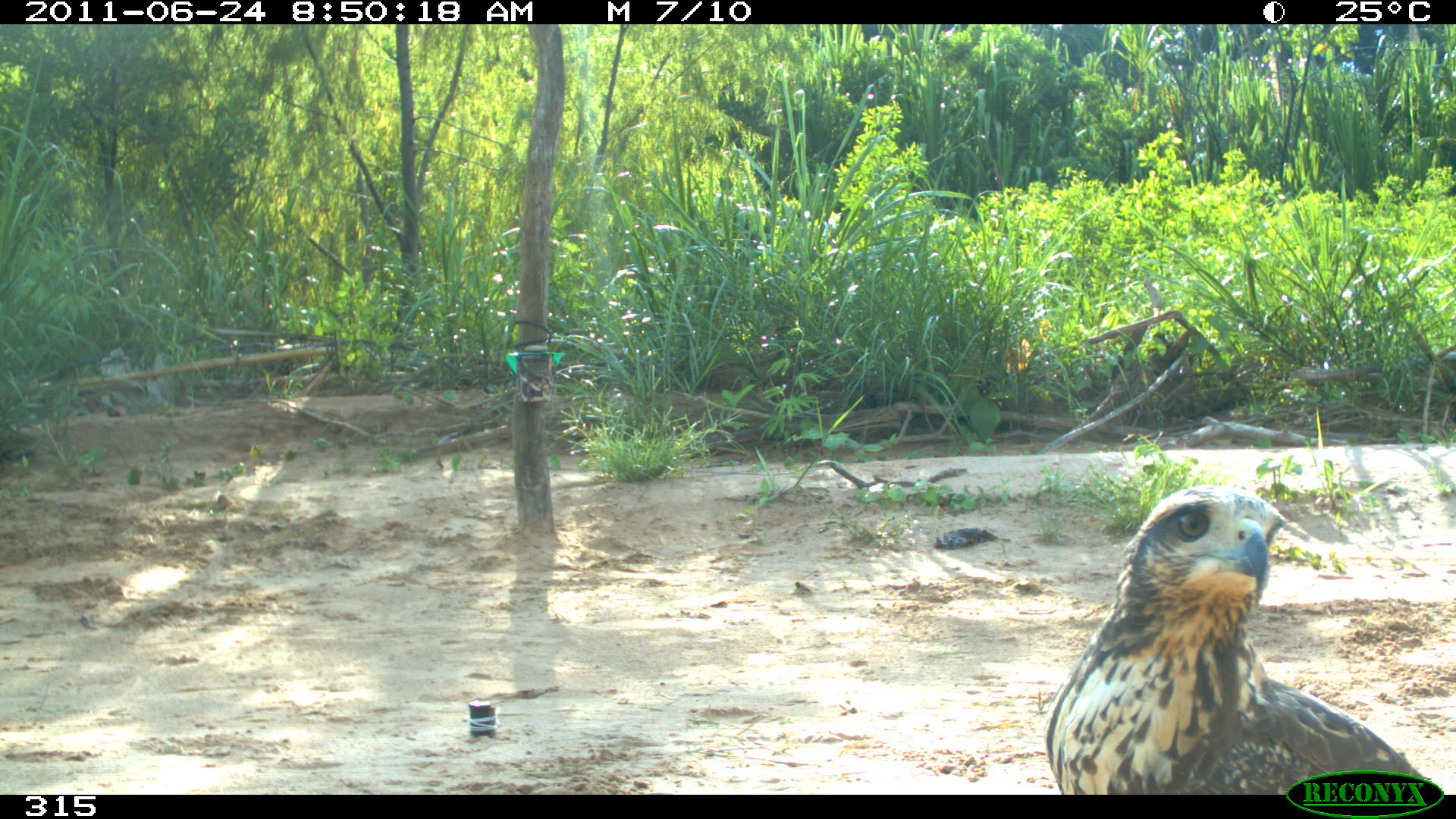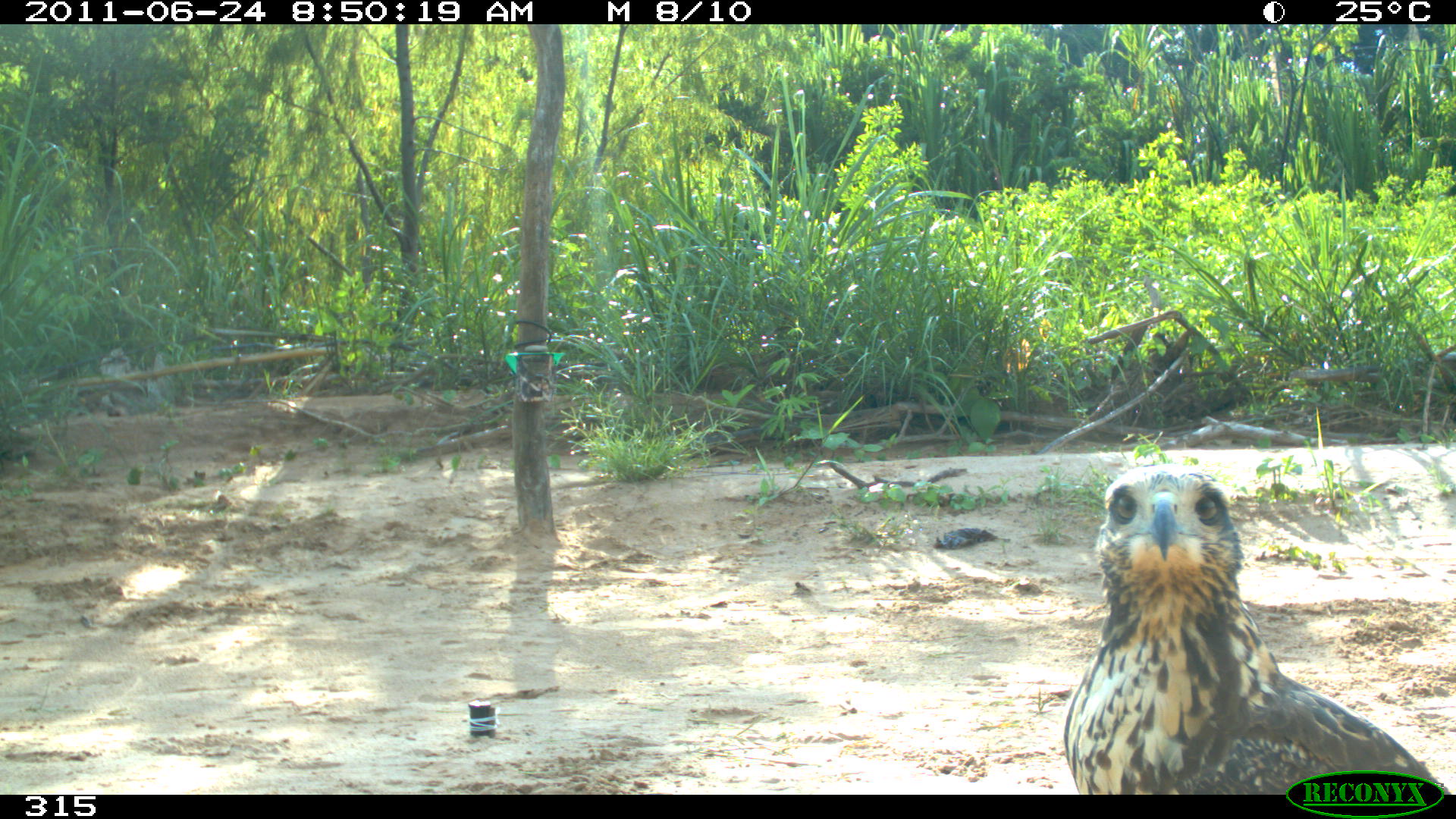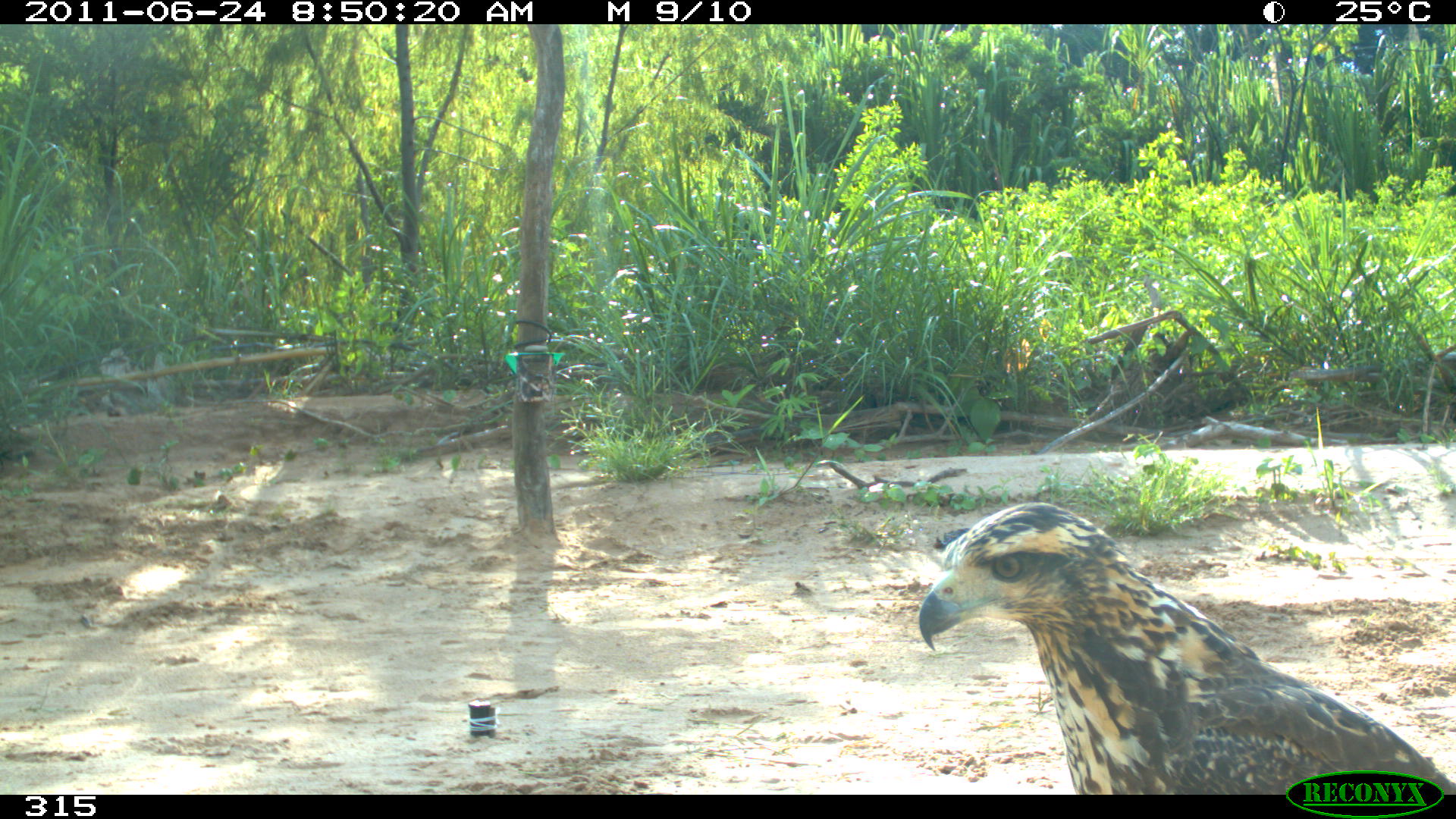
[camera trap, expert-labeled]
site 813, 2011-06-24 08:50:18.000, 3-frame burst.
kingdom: Animalia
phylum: Chordata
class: Aves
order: Accipitriformes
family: Accipitridae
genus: Buteogallus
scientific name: Buteogallus urubitinga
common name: great black hawk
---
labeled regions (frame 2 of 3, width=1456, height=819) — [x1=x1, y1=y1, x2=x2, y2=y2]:
buteogallus urubitinga: [x1=1060, y1=463, x2=1446, y2=793]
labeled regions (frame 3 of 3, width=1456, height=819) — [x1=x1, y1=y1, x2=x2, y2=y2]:
buteogallus urubitinga: [x1=918, y1=501, x2=1456, y2=794]